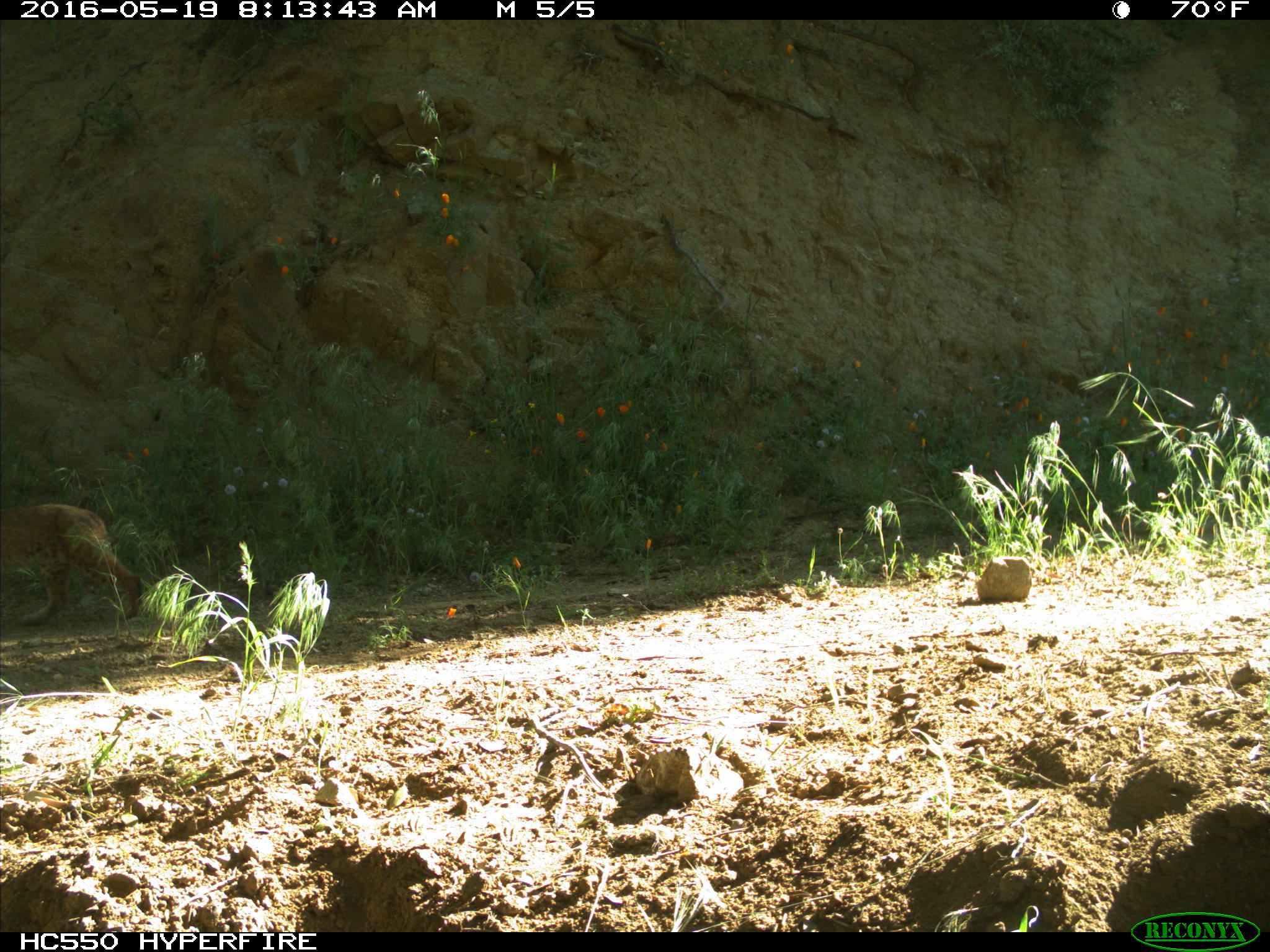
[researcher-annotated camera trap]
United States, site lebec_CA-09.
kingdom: Animalia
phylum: Chordata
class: Mammalia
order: Carnivora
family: Felidae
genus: Lynx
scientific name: Lynx rufus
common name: bobcat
Lynx rufus (bobcat).